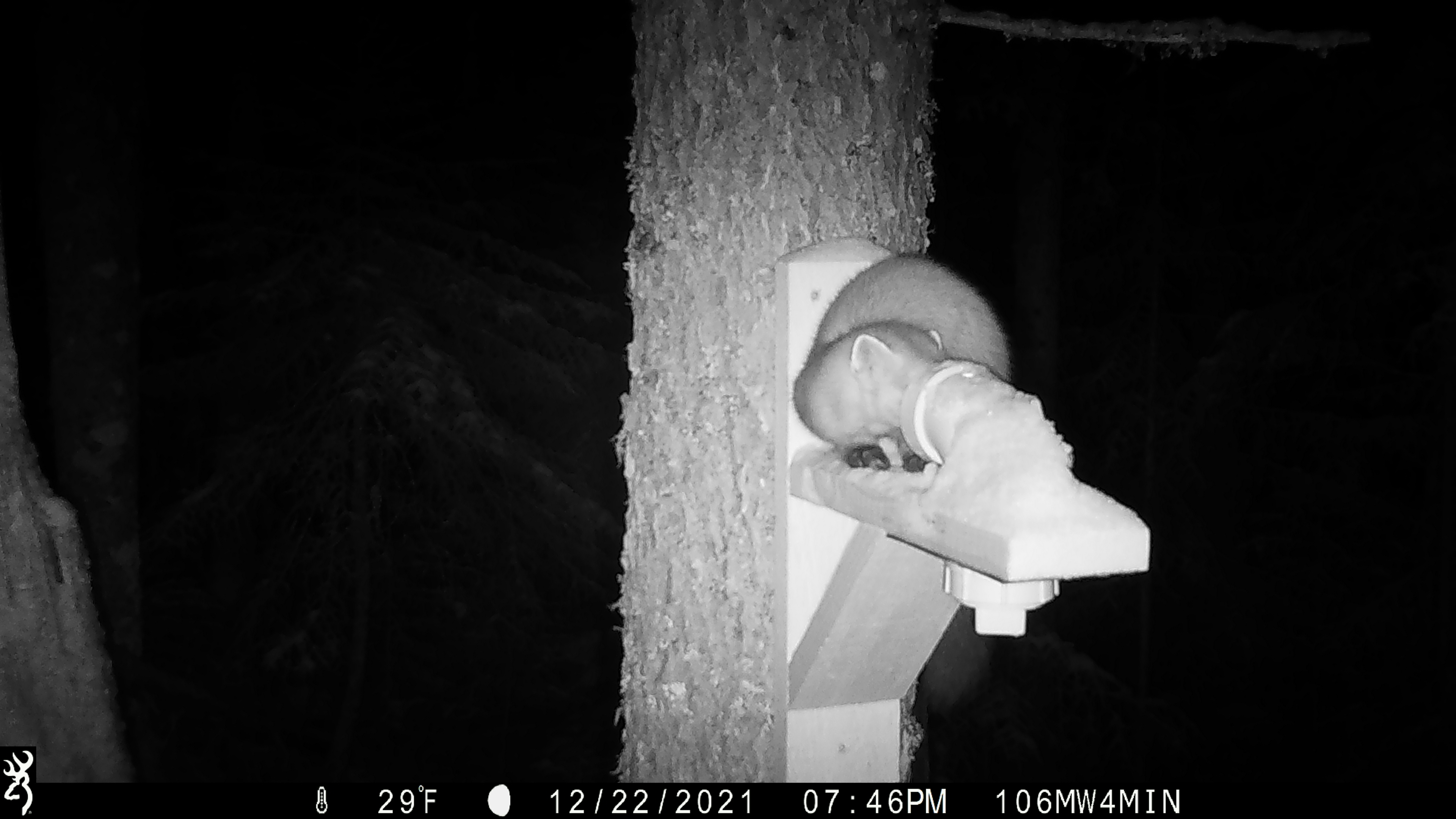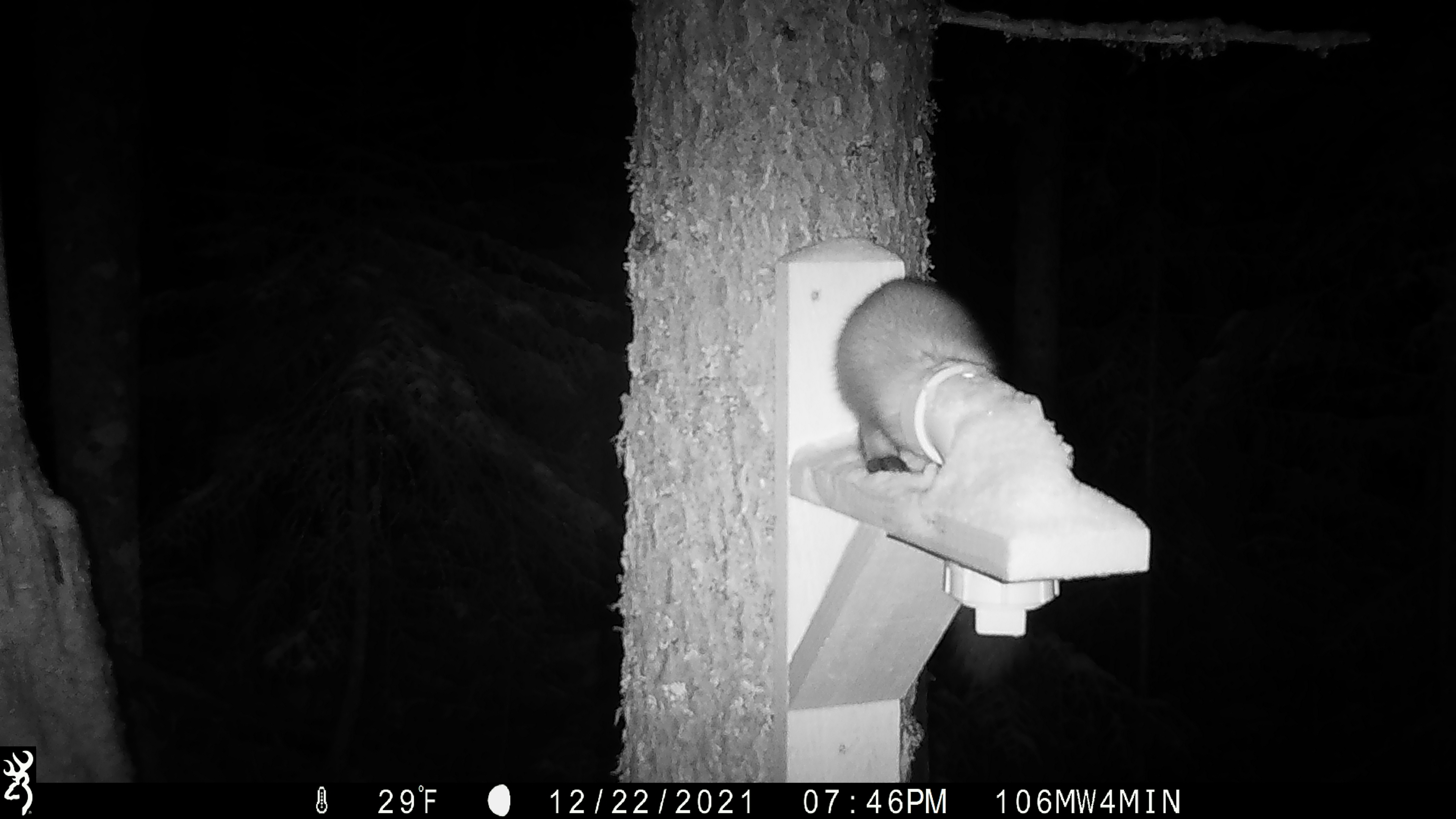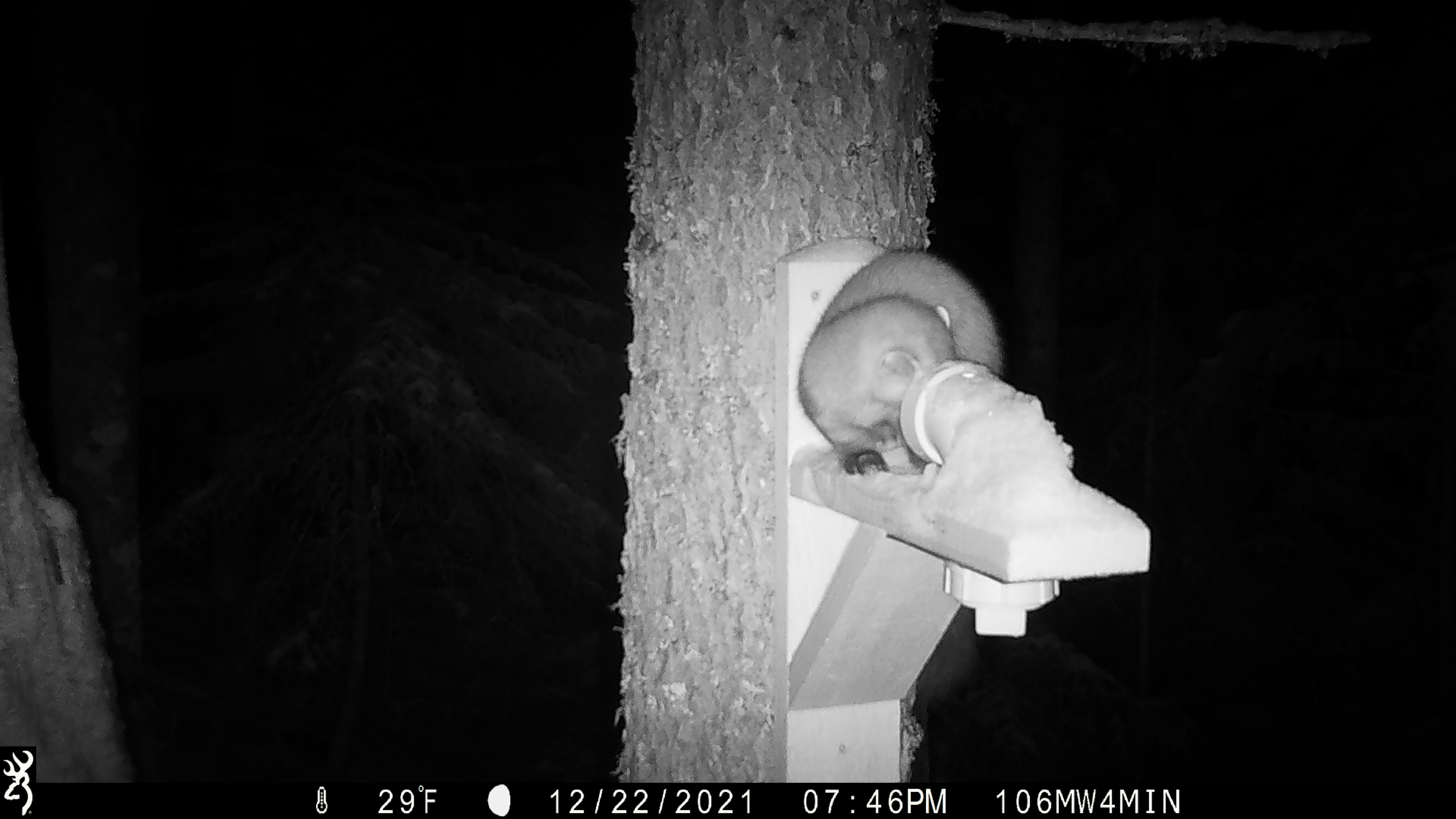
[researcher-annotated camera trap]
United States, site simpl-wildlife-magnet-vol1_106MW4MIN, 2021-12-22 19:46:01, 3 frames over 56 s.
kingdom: Animalia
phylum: Chordata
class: Mammalia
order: Carnivora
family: Mustelidae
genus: Martes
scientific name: Martes americana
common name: american marten